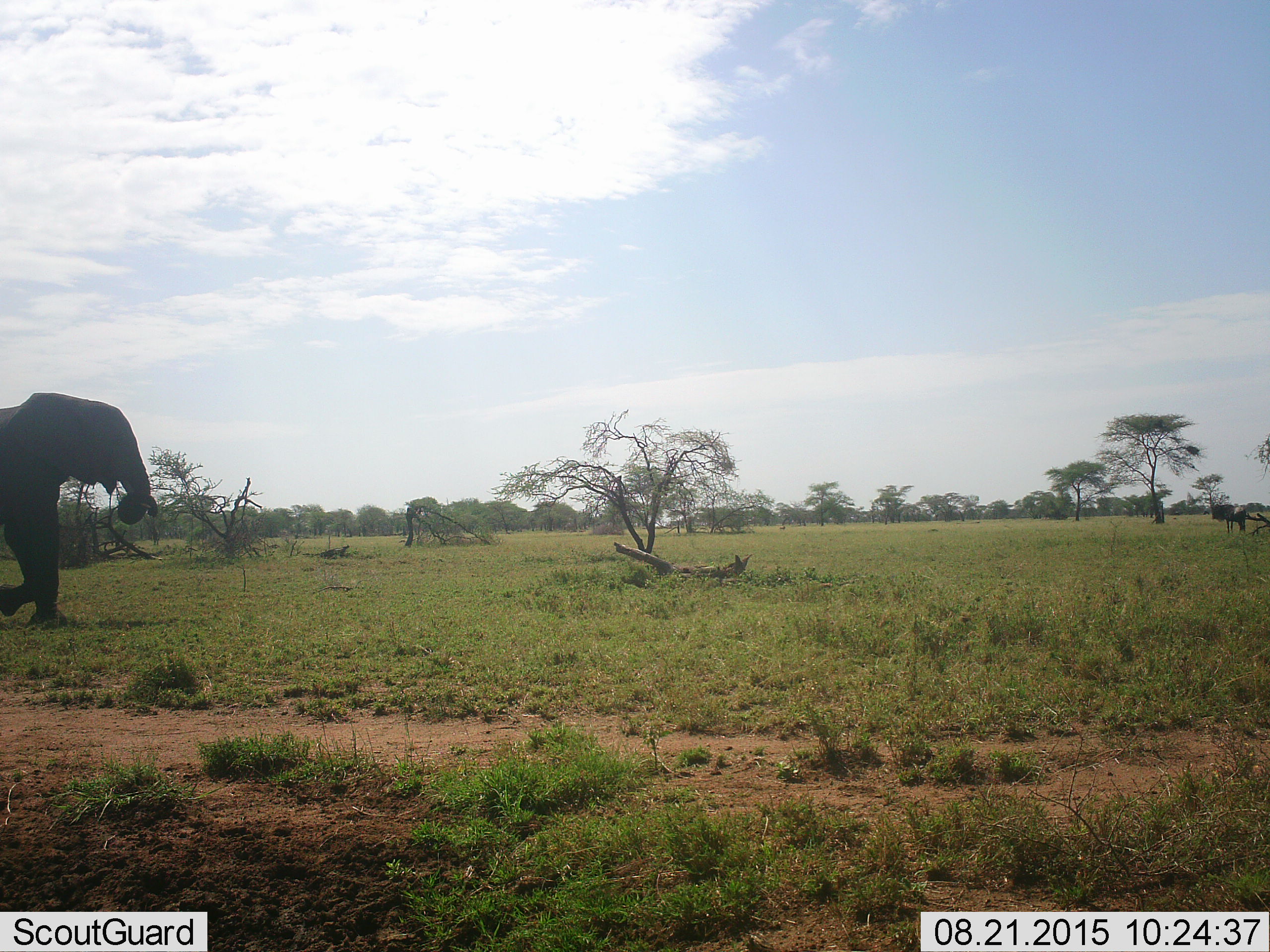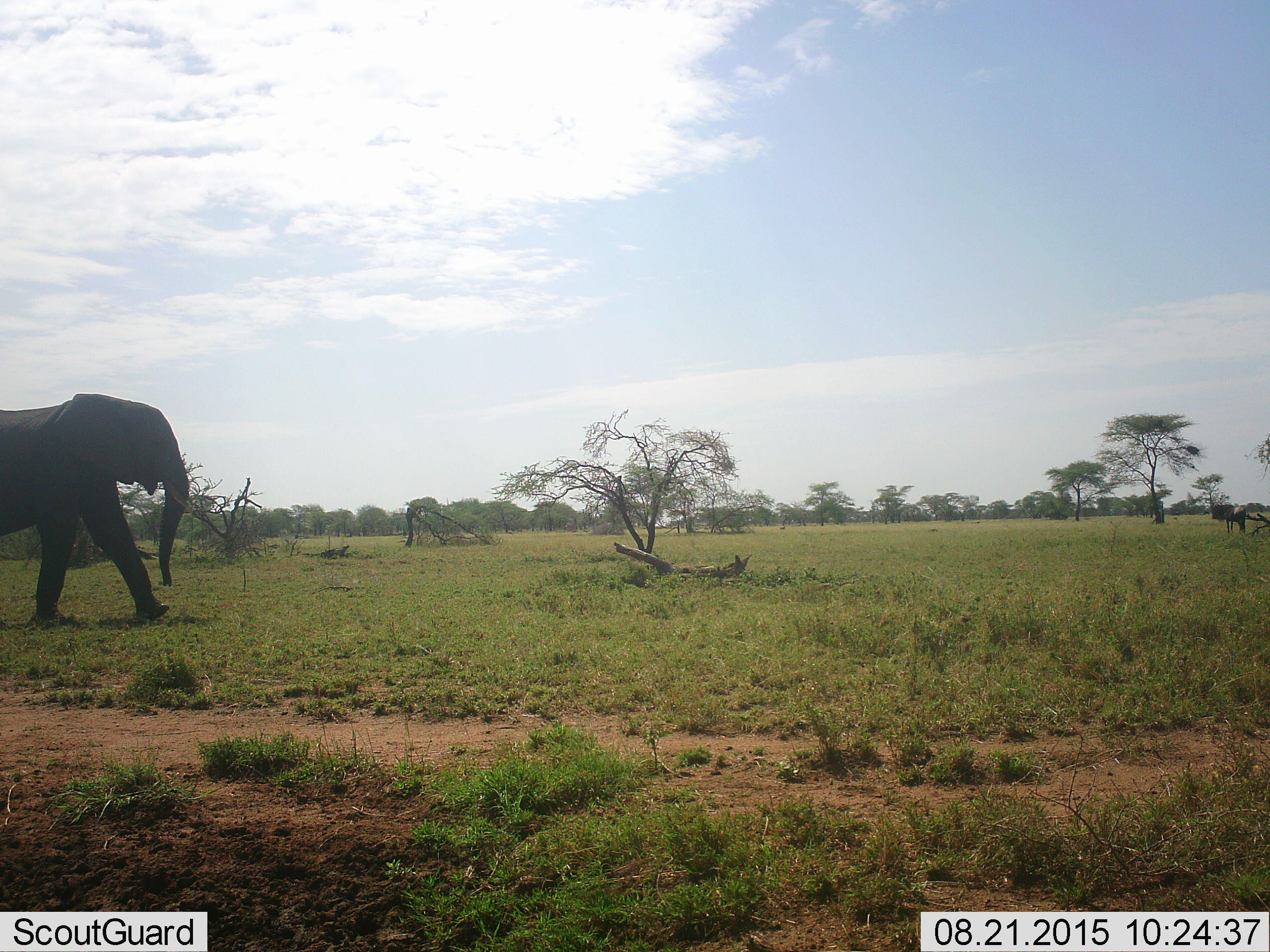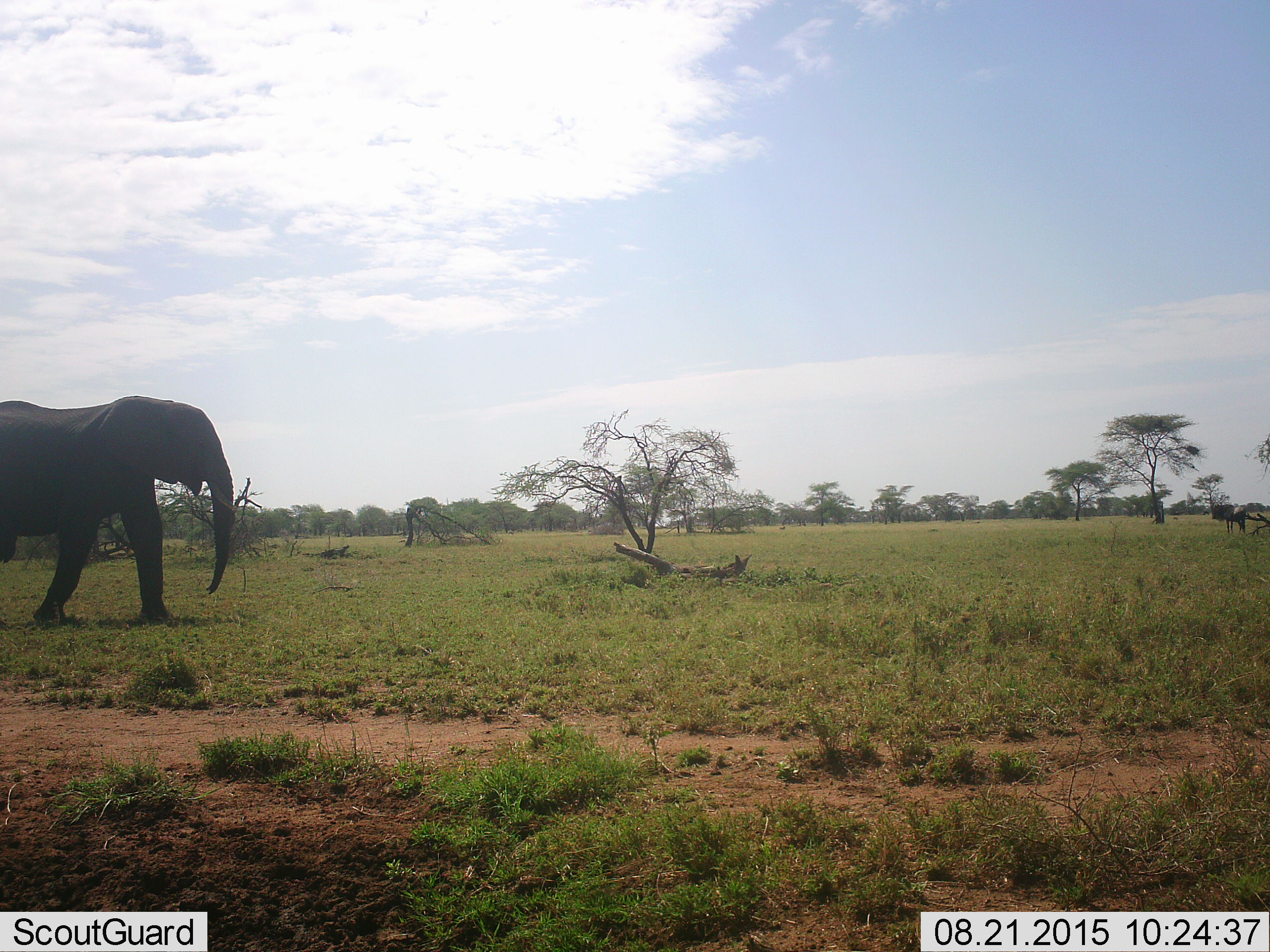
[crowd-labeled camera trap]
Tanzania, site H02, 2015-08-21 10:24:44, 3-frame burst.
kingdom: Animalia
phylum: Chordata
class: Mammalia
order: Proboscidea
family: Elephantidae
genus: Loxodonta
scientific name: Loxodonta africana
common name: african bush elephant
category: elephant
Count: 1.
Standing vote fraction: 0%.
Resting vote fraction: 0%.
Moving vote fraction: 89%.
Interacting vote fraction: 11%.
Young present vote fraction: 0%.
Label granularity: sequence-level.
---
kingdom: Animalia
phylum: Chordata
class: Mammalia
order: Artiodactyla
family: Bovidae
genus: Connochaetes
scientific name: Connochaetes taurinus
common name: blue wildebeest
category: wildebeest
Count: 2.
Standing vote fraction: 100%.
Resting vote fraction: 0%.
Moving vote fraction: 0%.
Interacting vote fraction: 0%.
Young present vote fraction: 0%.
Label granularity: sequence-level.